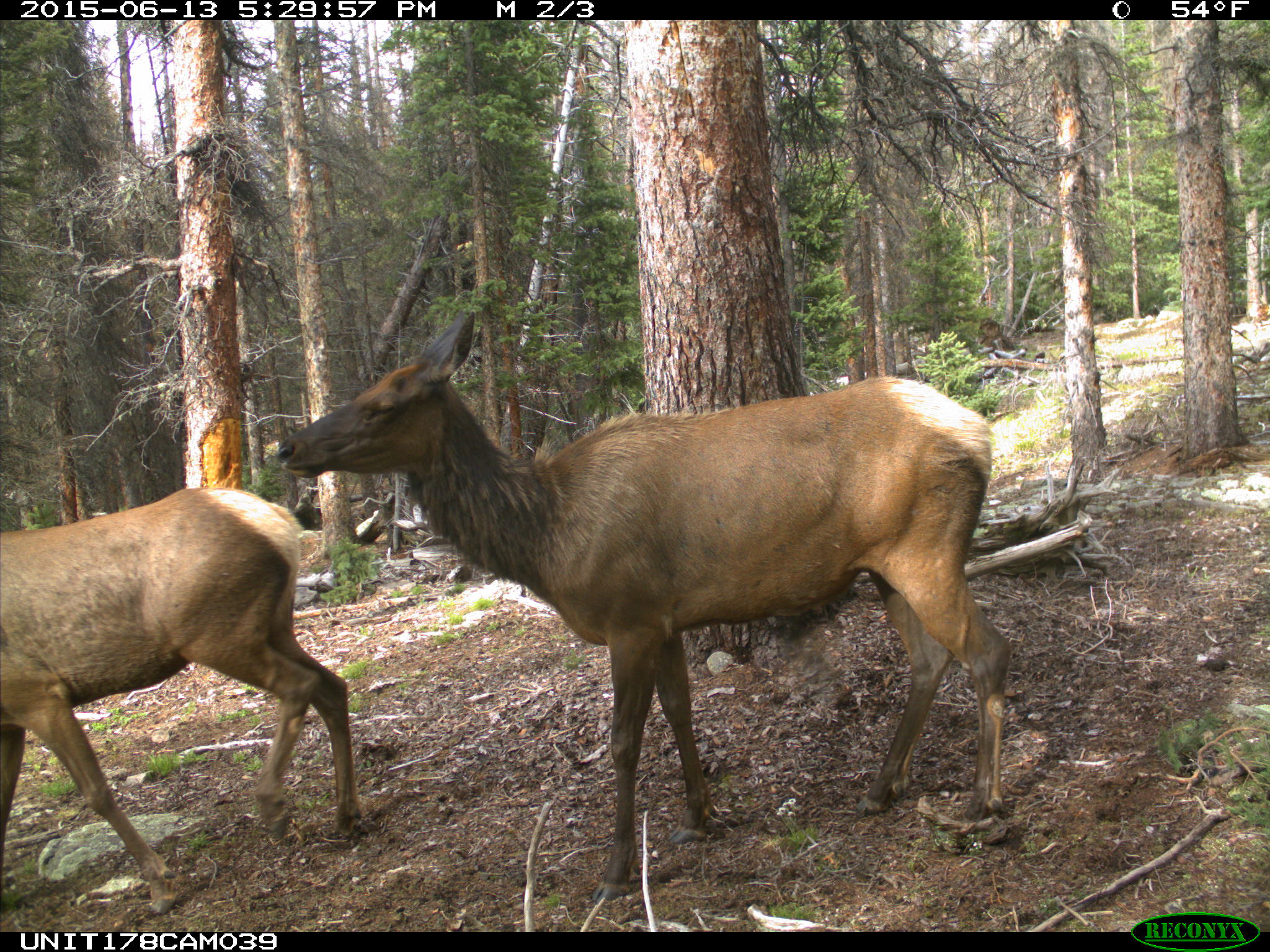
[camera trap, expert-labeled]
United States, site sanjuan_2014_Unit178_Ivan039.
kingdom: Animalia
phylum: Chordata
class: Mammalia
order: Artiodactyla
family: Cervidae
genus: Cervus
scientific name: Cervus elaphus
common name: red deer